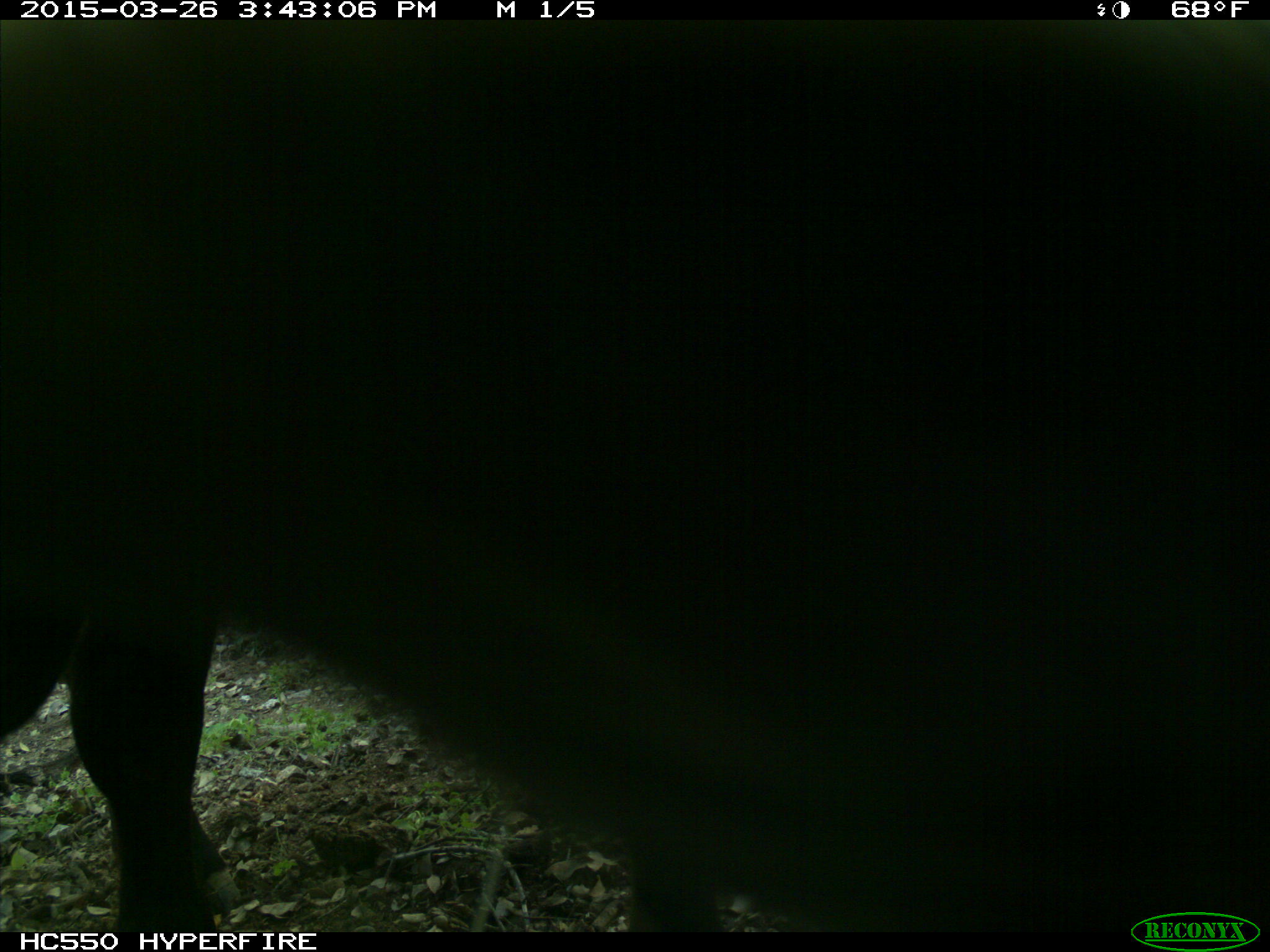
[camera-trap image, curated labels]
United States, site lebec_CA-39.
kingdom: Animalia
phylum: Chordata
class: Mammalia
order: Artiodactyla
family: Bovidae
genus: Bos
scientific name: Bos taurus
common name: domestic cow